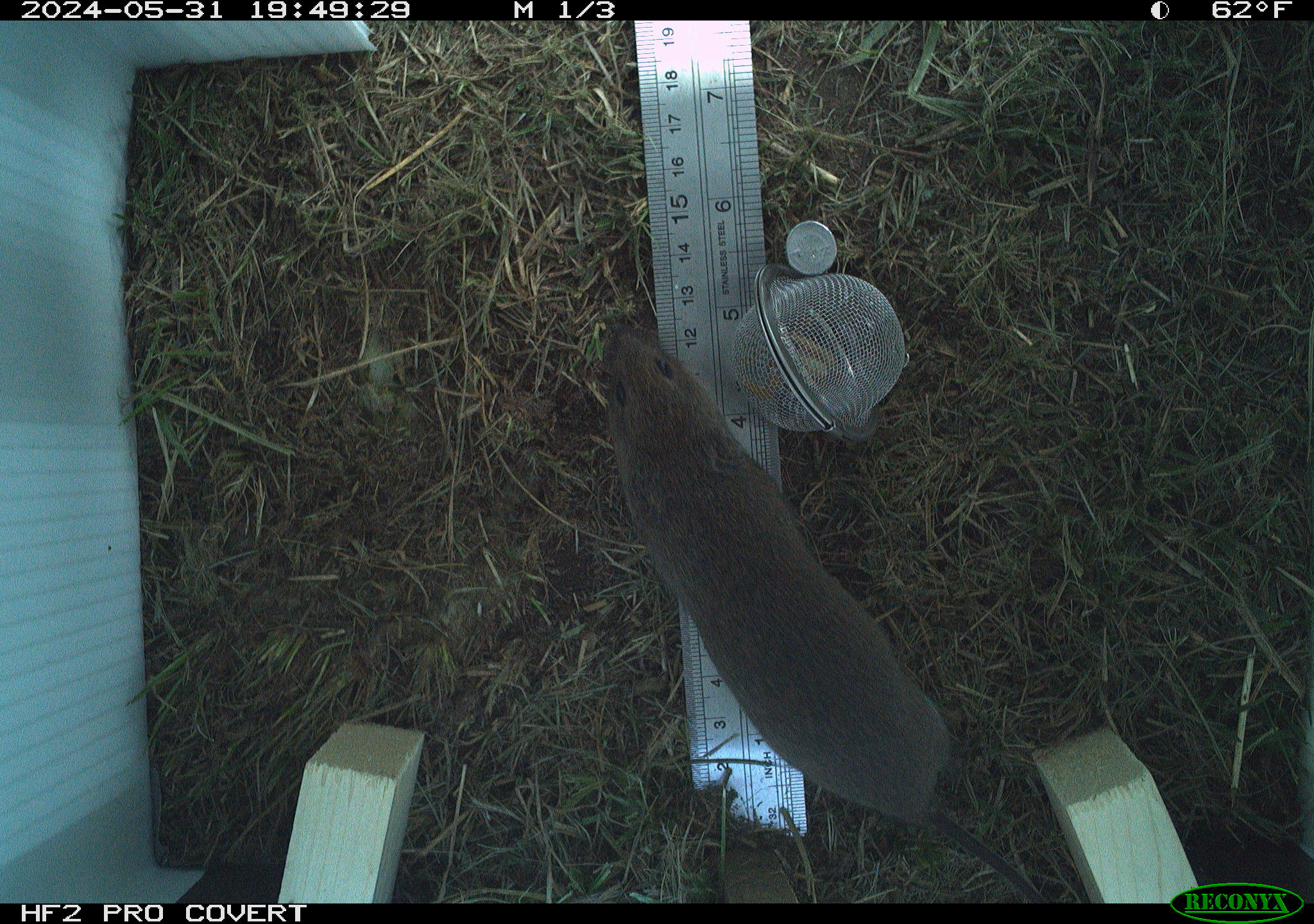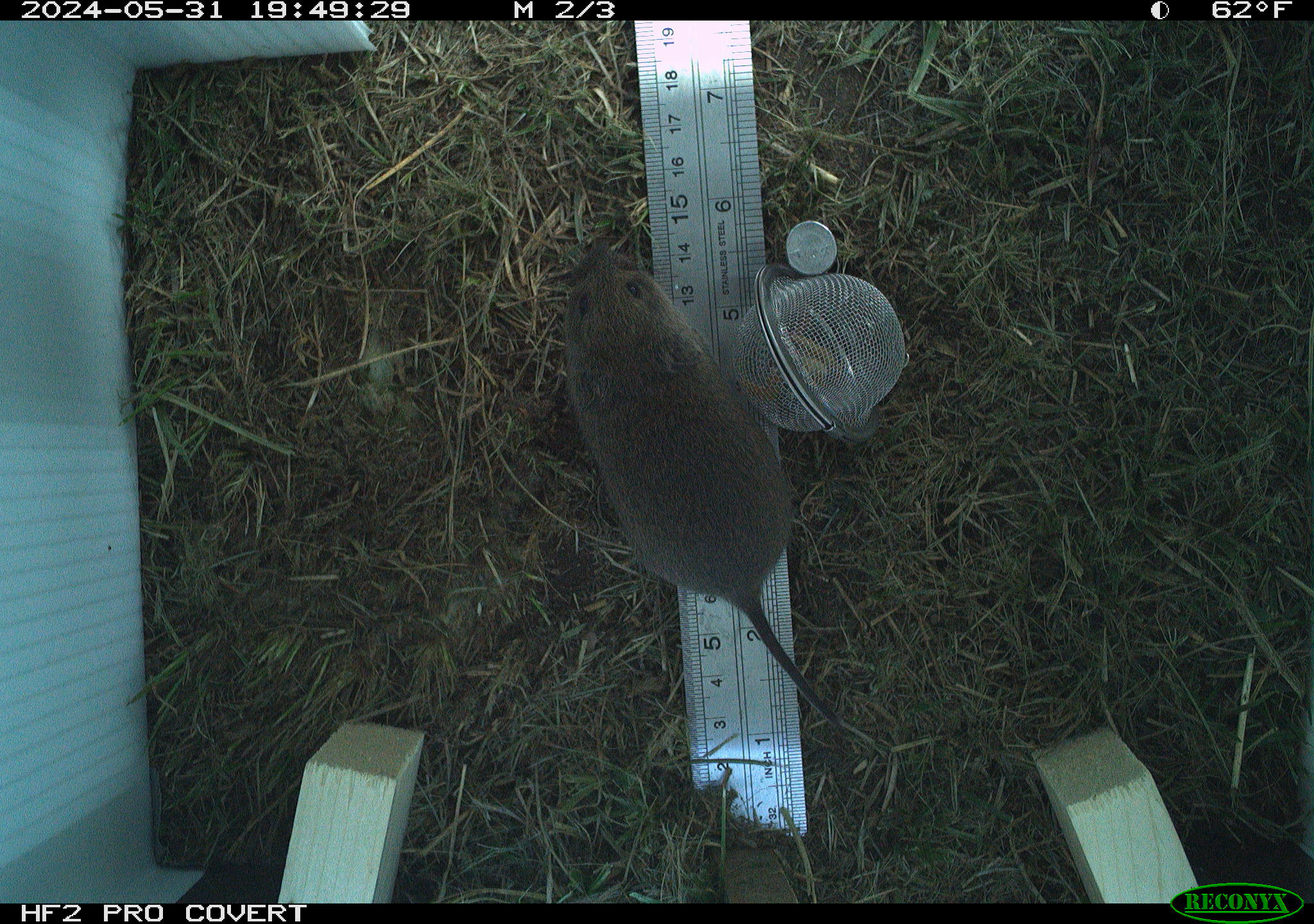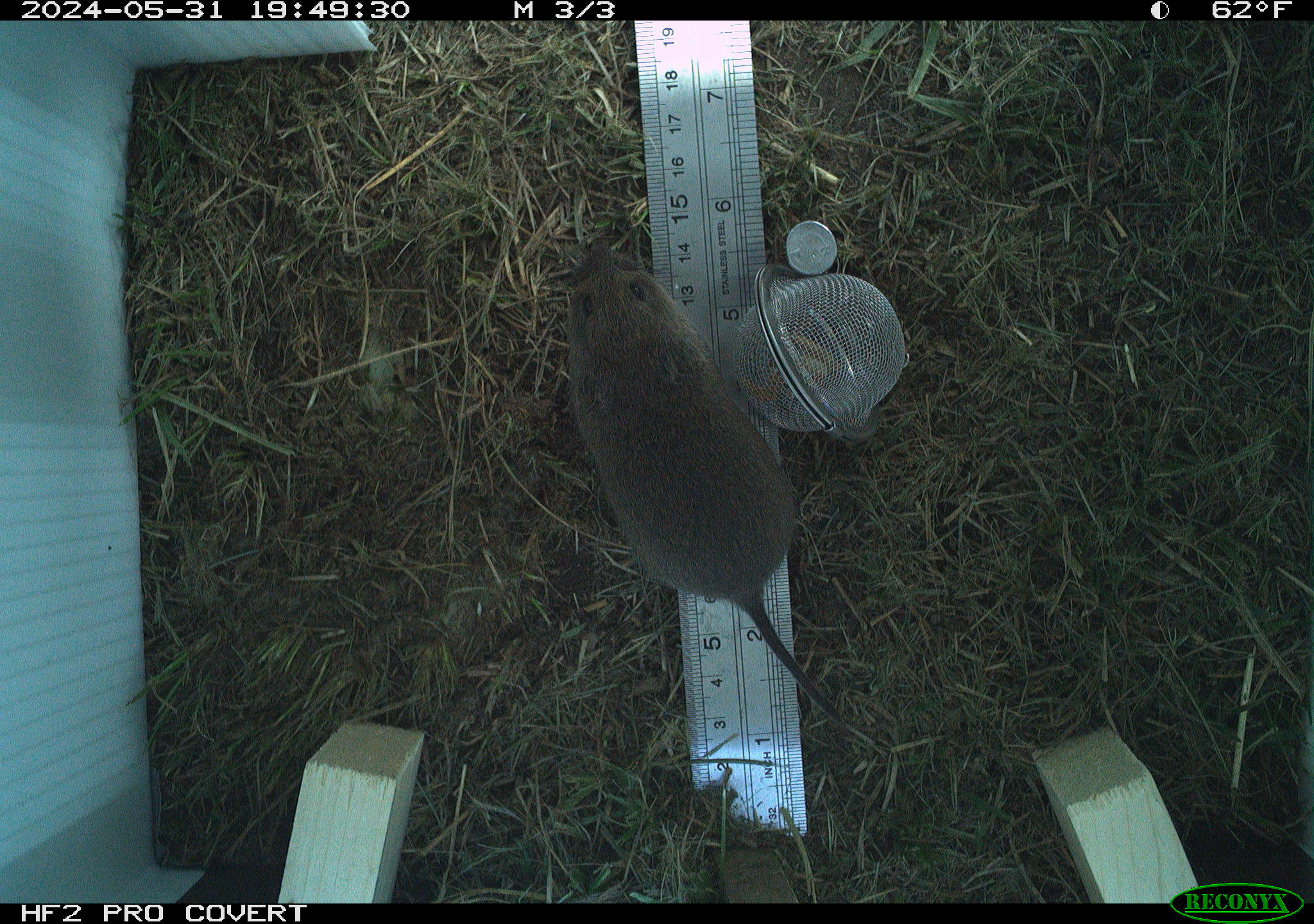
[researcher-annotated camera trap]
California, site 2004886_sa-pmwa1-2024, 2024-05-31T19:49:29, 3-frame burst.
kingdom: Animalia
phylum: Chordata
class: Mammalia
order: Rodentia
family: Cricetidae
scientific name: Arvicolinae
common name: voles, lemmings, and muskrats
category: arvicolinae subfamily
Arvicolinae subfamily (voles, lemmings, and muskrats) (Arvicolinae).